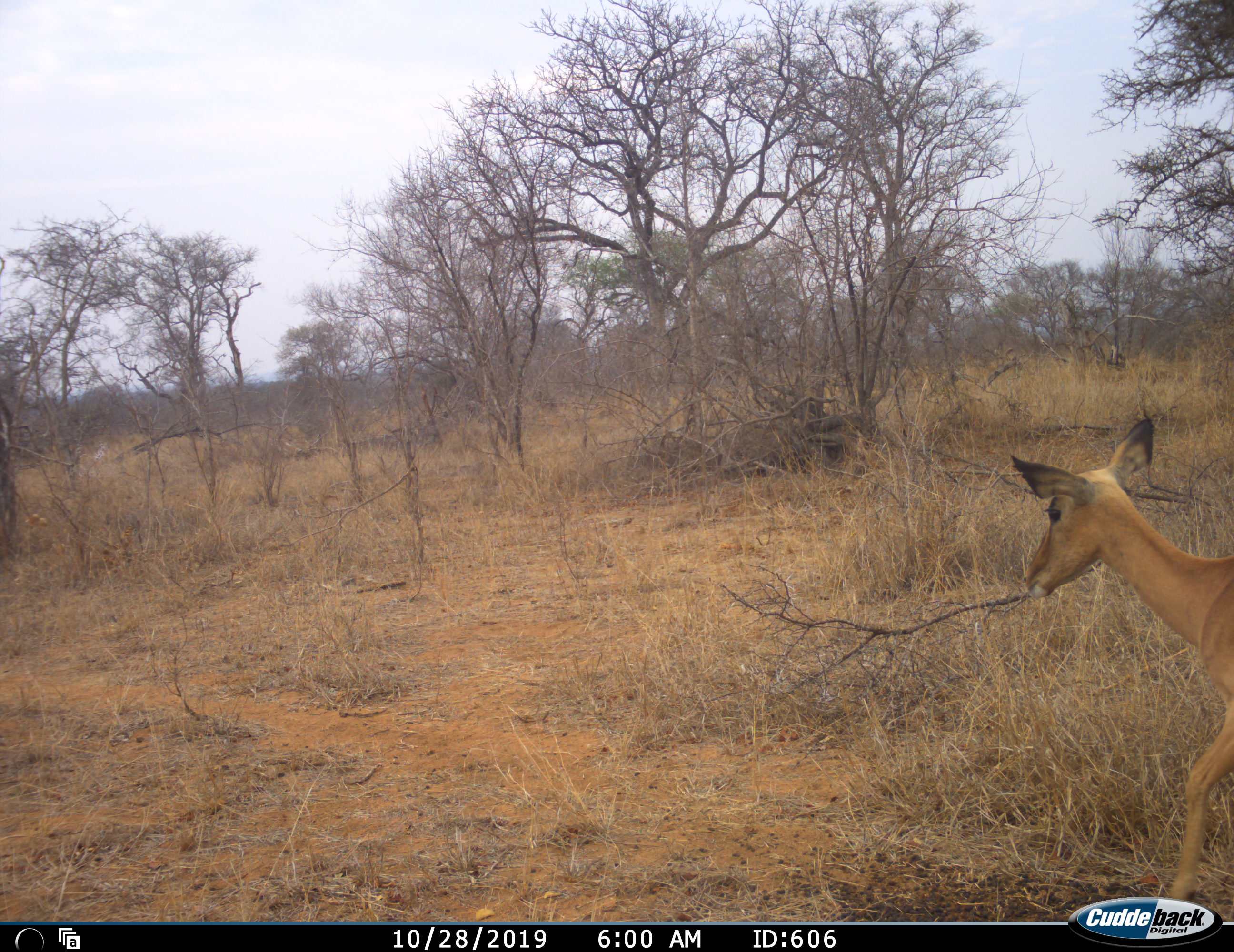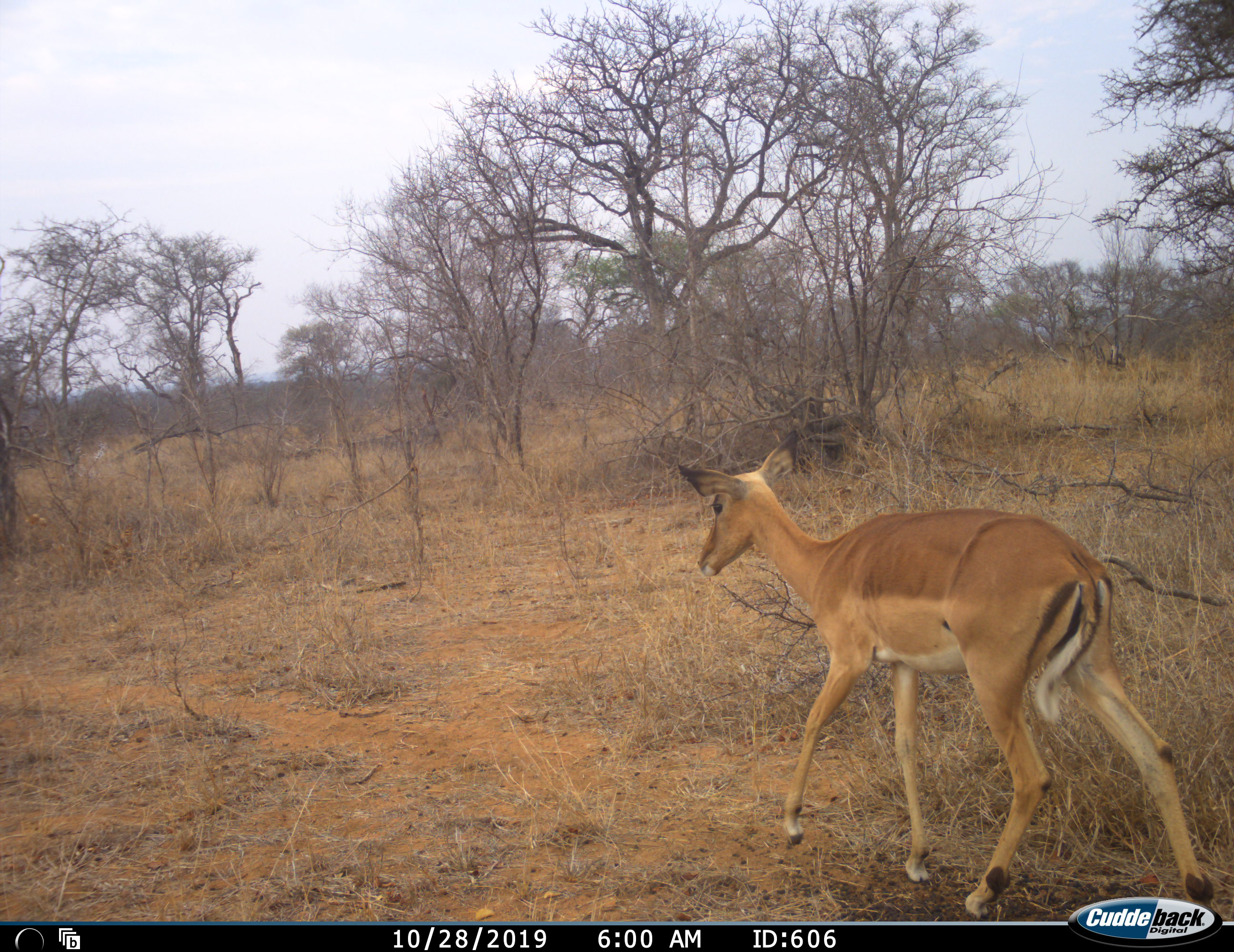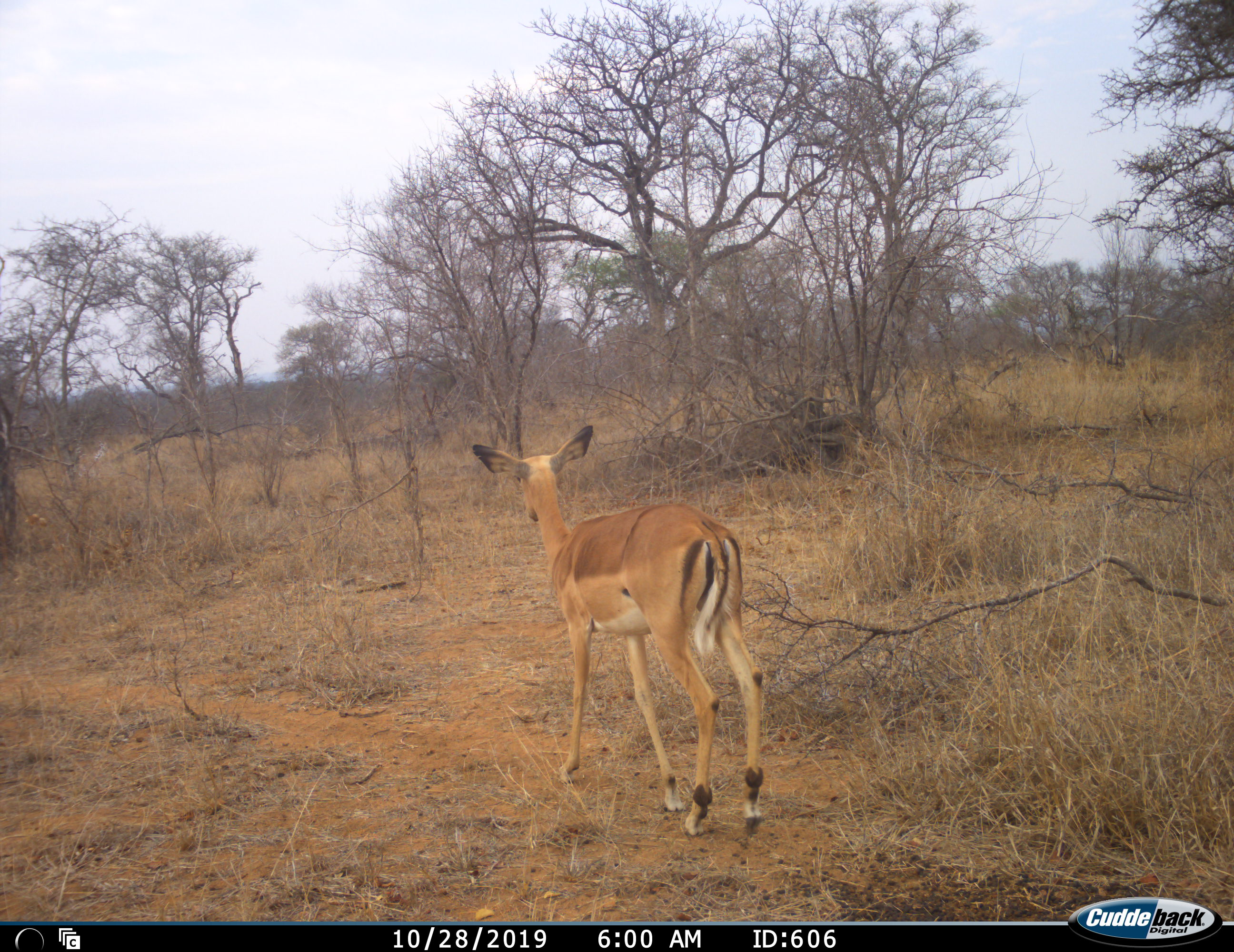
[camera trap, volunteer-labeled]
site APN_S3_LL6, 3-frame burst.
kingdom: Animalia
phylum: Chordata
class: Mammalia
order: Artiodactyla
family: Bovidae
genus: Aepyceros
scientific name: Aepyceros melampus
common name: impala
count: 1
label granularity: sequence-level